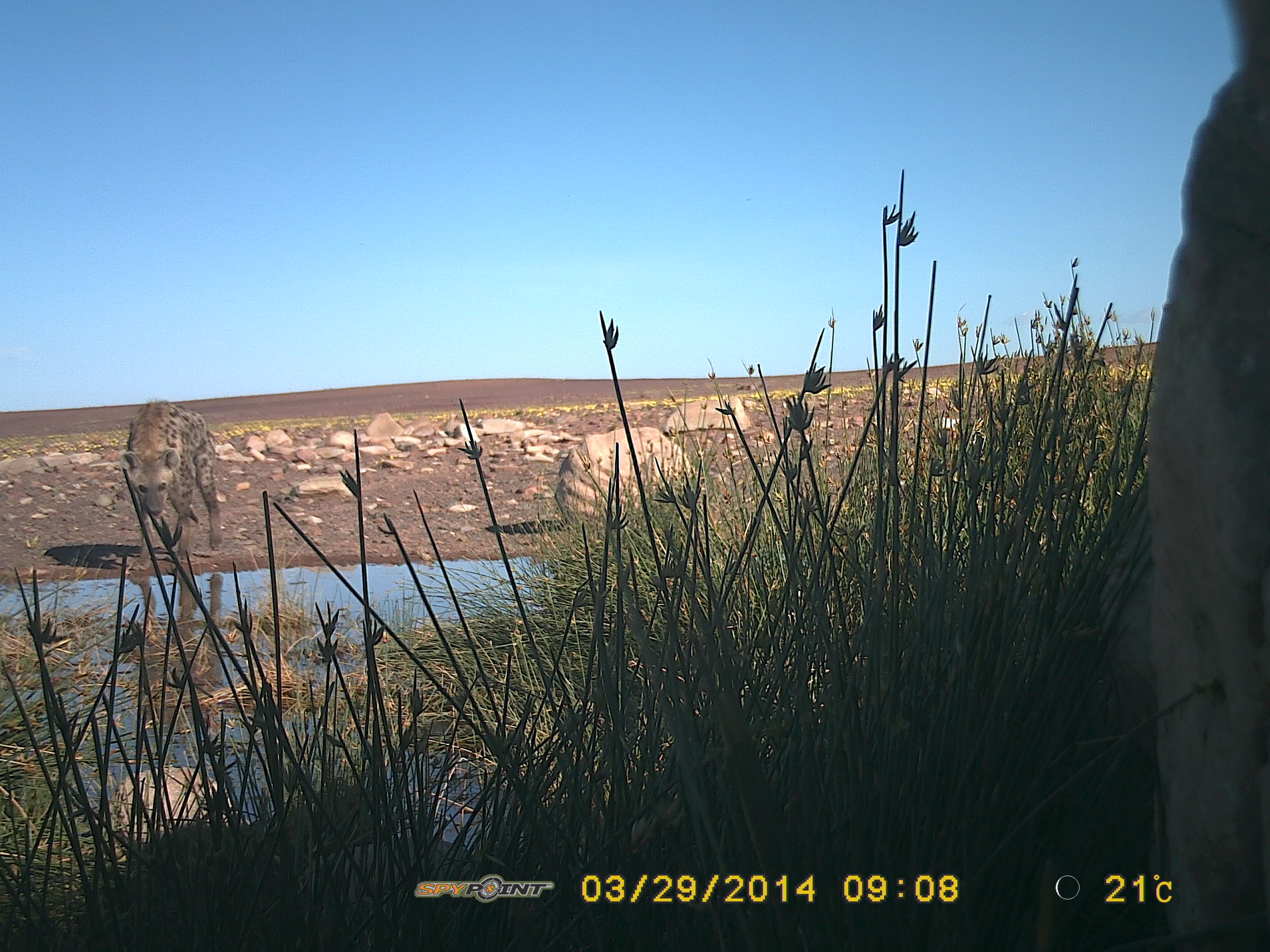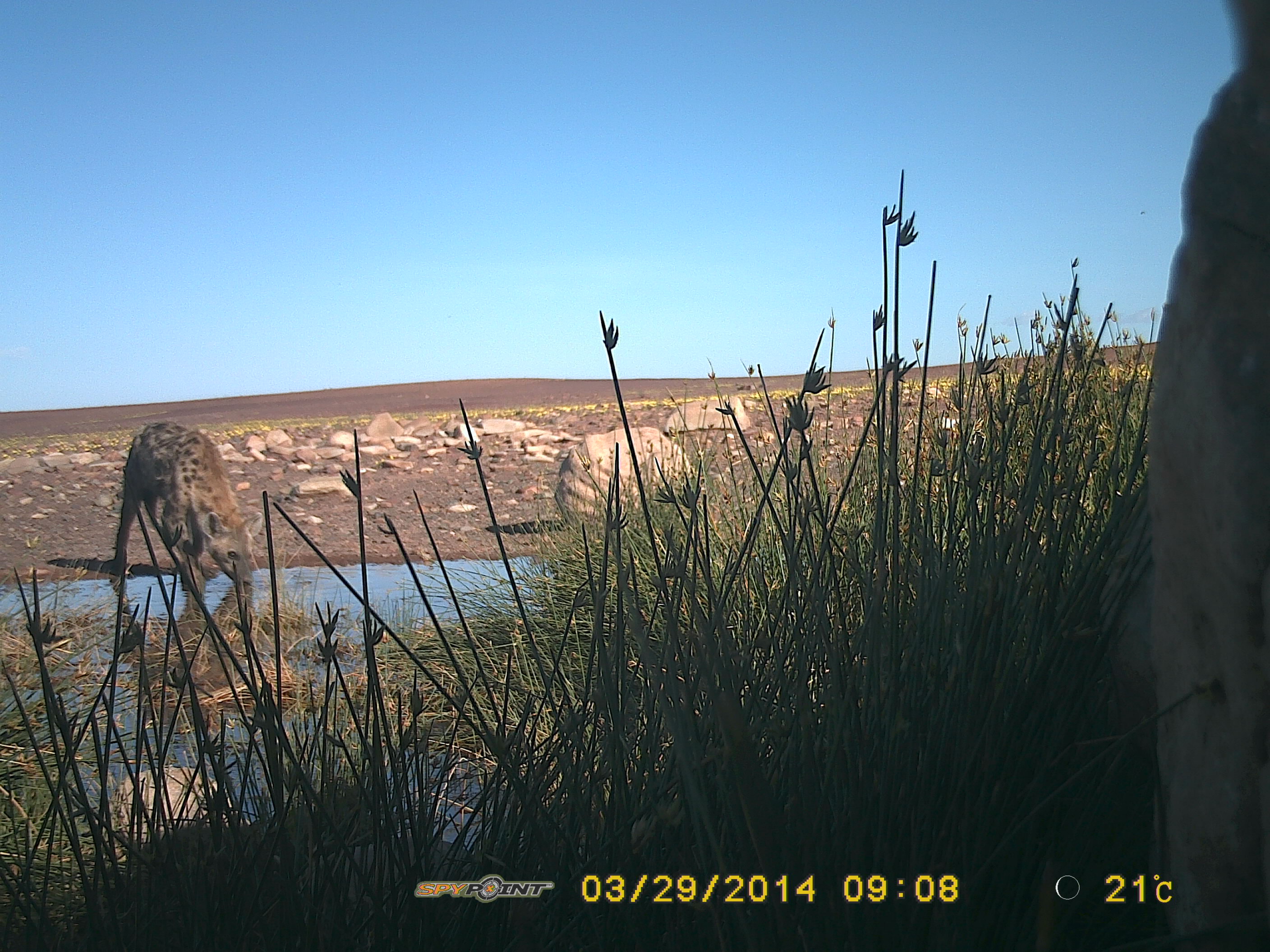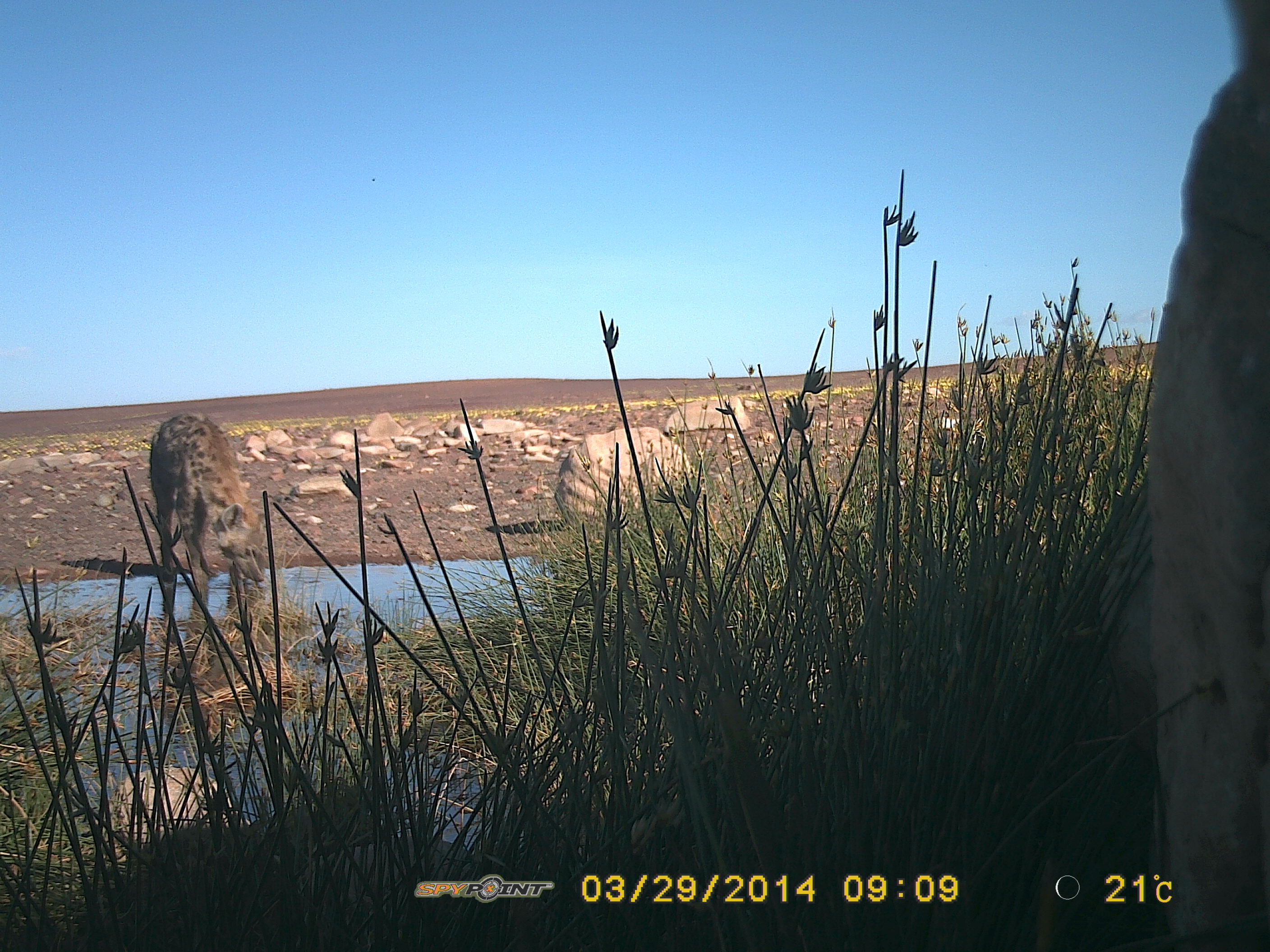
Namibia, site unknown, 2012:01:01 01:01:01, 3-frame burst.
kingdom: Animalia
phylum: Chordata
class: Mammalia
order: Carnivora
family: Hyaenidae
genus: Crocuta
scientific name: Crocuta crocuta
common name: spotted hyena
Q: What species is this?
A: Crocuta crocuta (spotted hyena).